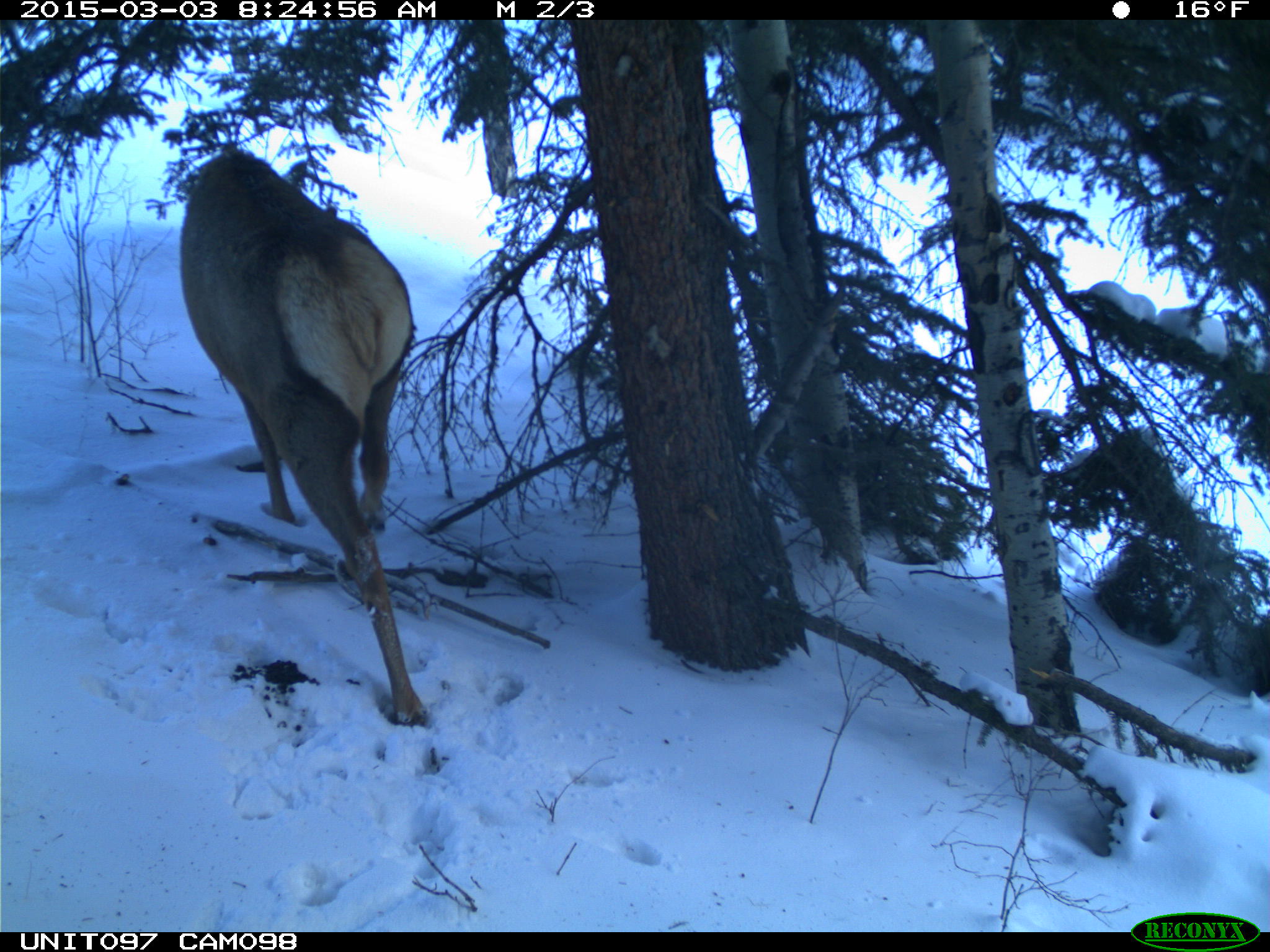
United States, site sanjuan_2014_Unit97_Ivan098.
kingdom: Animalia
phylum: Chordata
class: Mammalia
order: Artiodactyla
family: Cervidae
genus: Cervus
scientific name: Cervus elaphus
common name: red deer